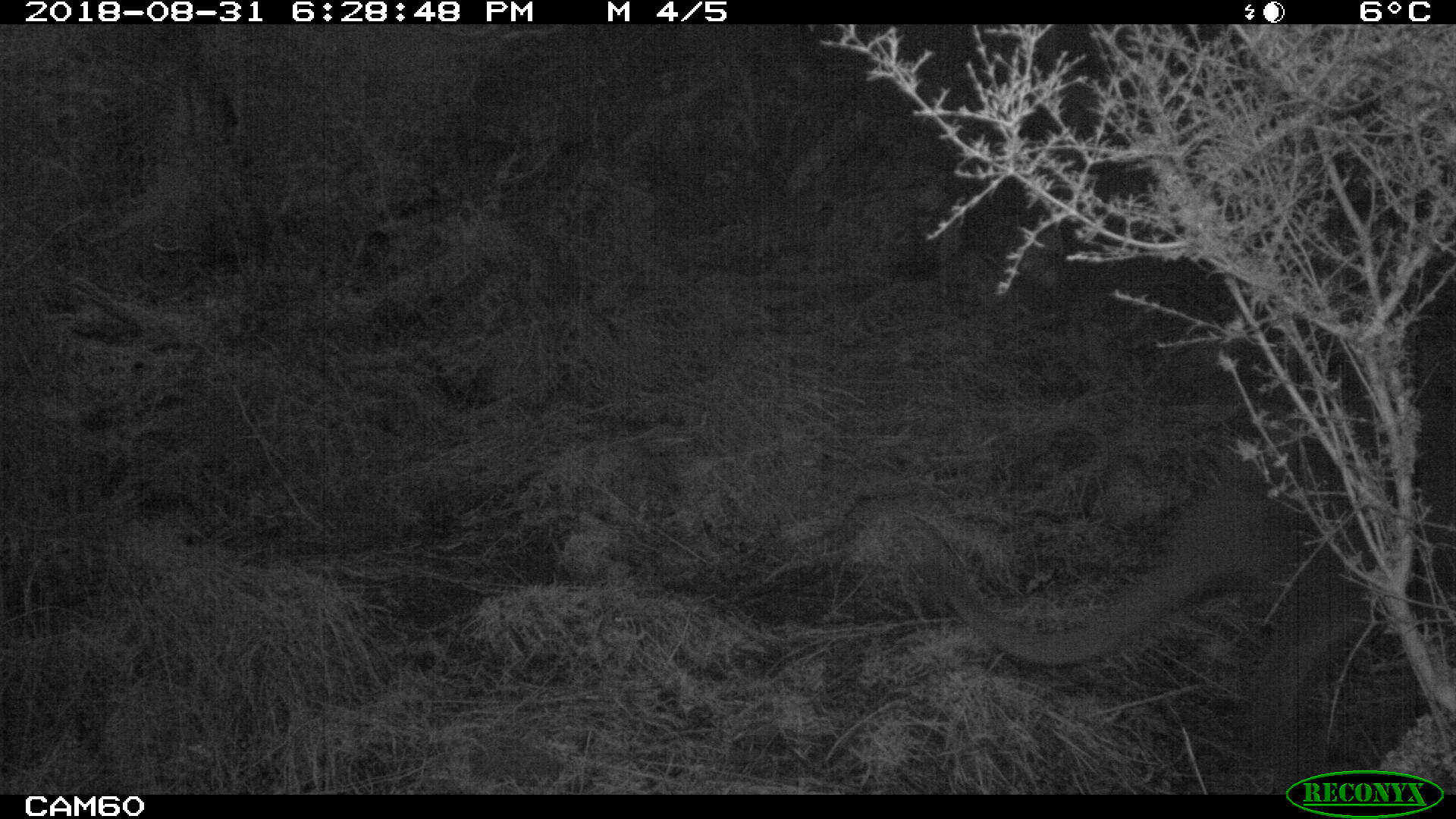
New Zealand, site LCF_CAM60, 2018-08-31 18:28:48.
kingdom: Animalia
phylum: Chordata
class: Mammalia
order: Diprotodontia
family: Macropodidae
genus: Notamacropus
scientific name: Notamacropus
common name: wallaby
Wallaby (Notamacropus).